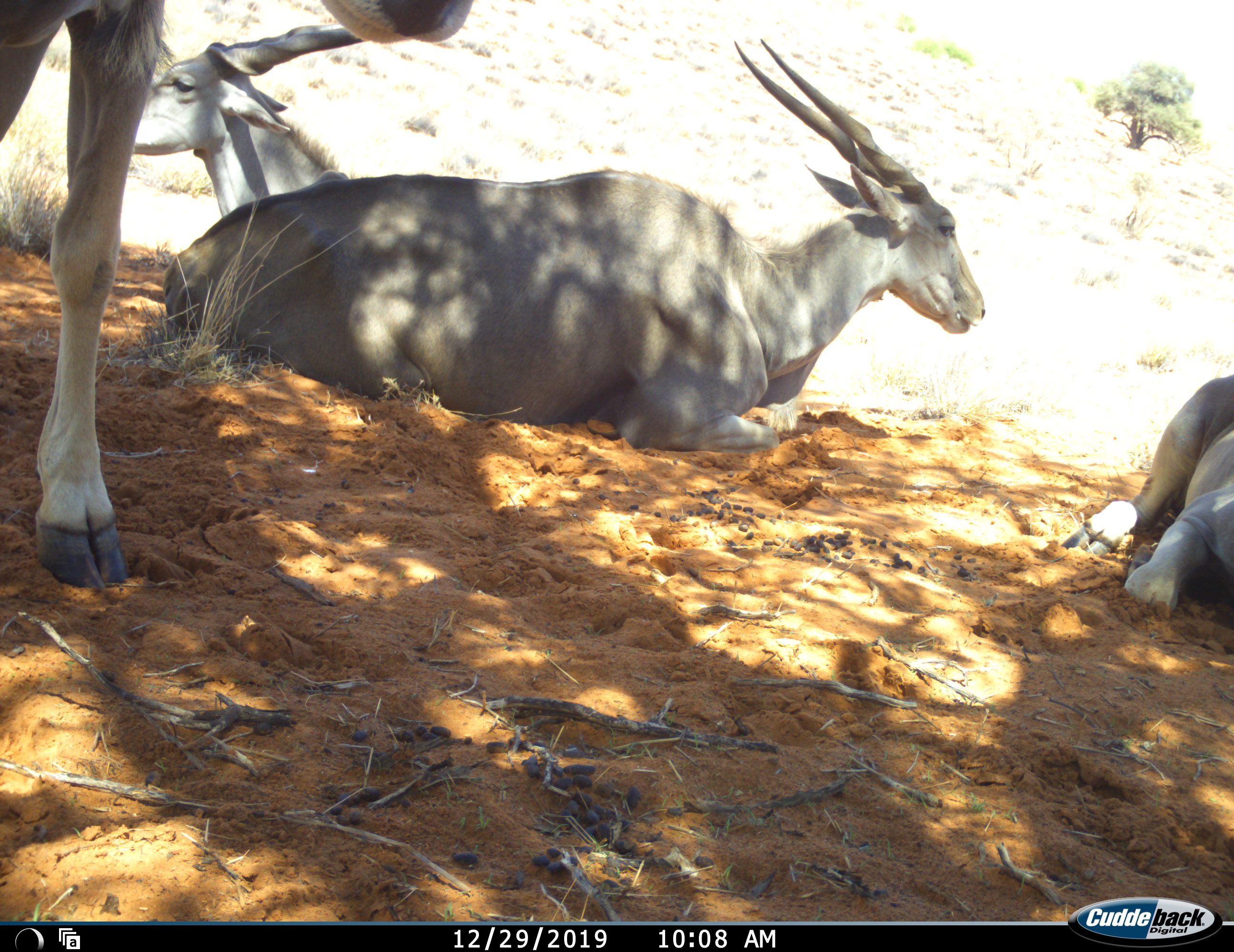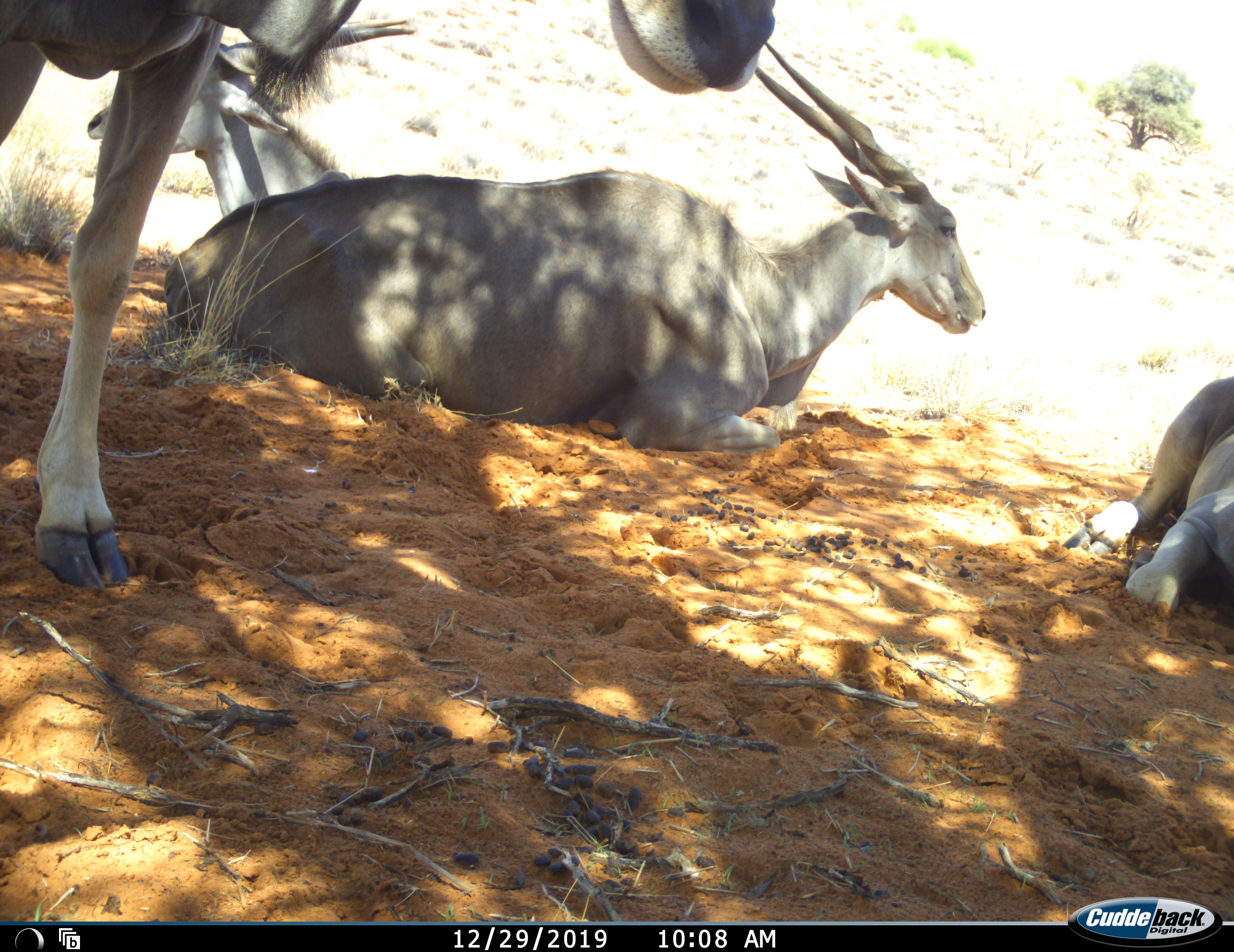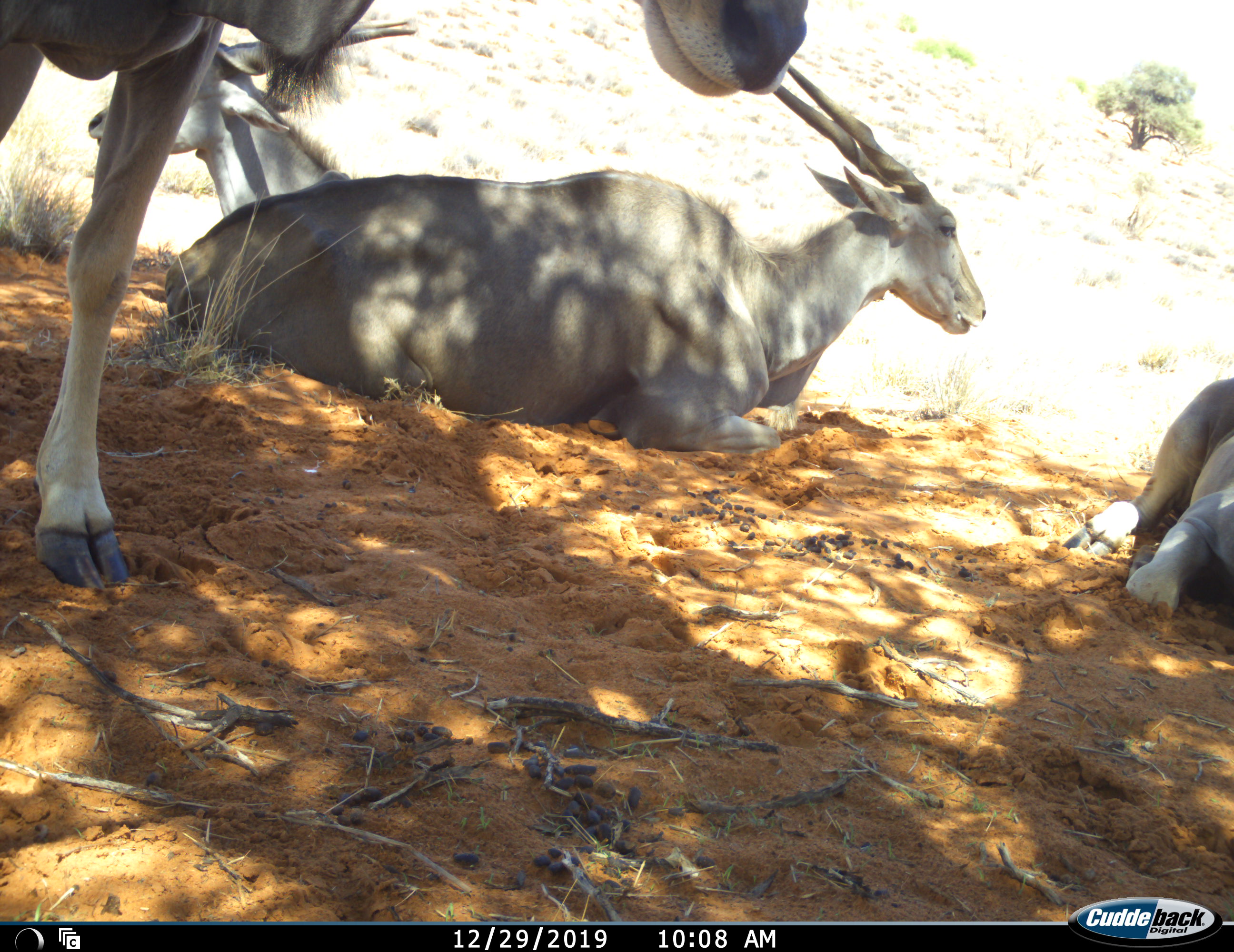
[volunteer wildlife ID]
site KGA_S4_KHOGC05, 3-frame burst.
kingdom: Animalia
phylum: Chordata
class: Mammalia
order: Artiodactyla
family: Bovidae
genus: Tragelaphus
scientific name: Tragelaphus oryx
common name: eland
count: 4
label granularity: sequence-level